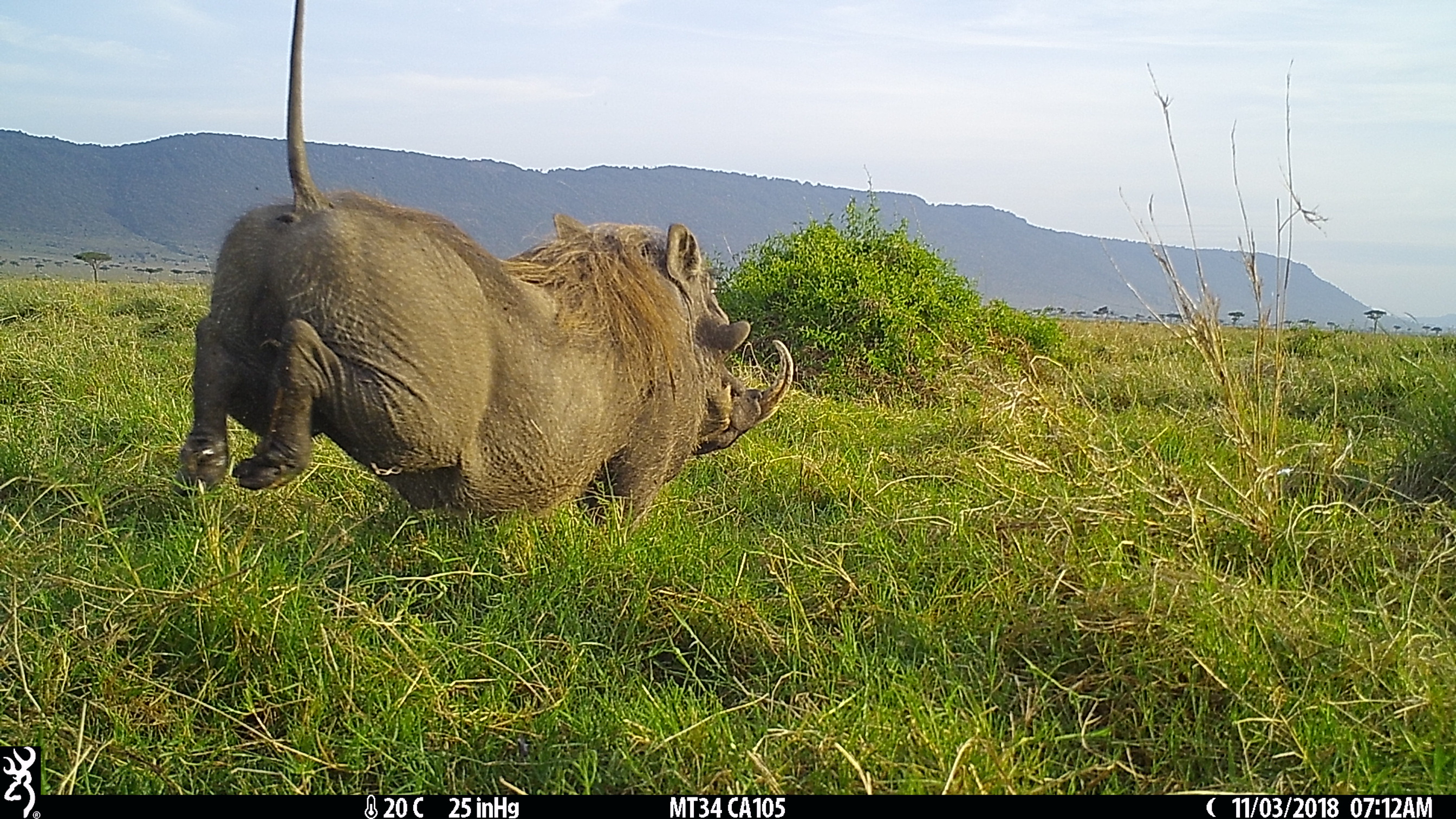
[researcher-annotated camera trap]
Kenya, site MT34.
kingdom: Animalia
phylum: Chordata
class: Mammalia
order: Artiodactyla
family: Suidae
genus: Phacochoerus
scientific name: Phacochoerus africanus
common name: common warthog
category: warthog